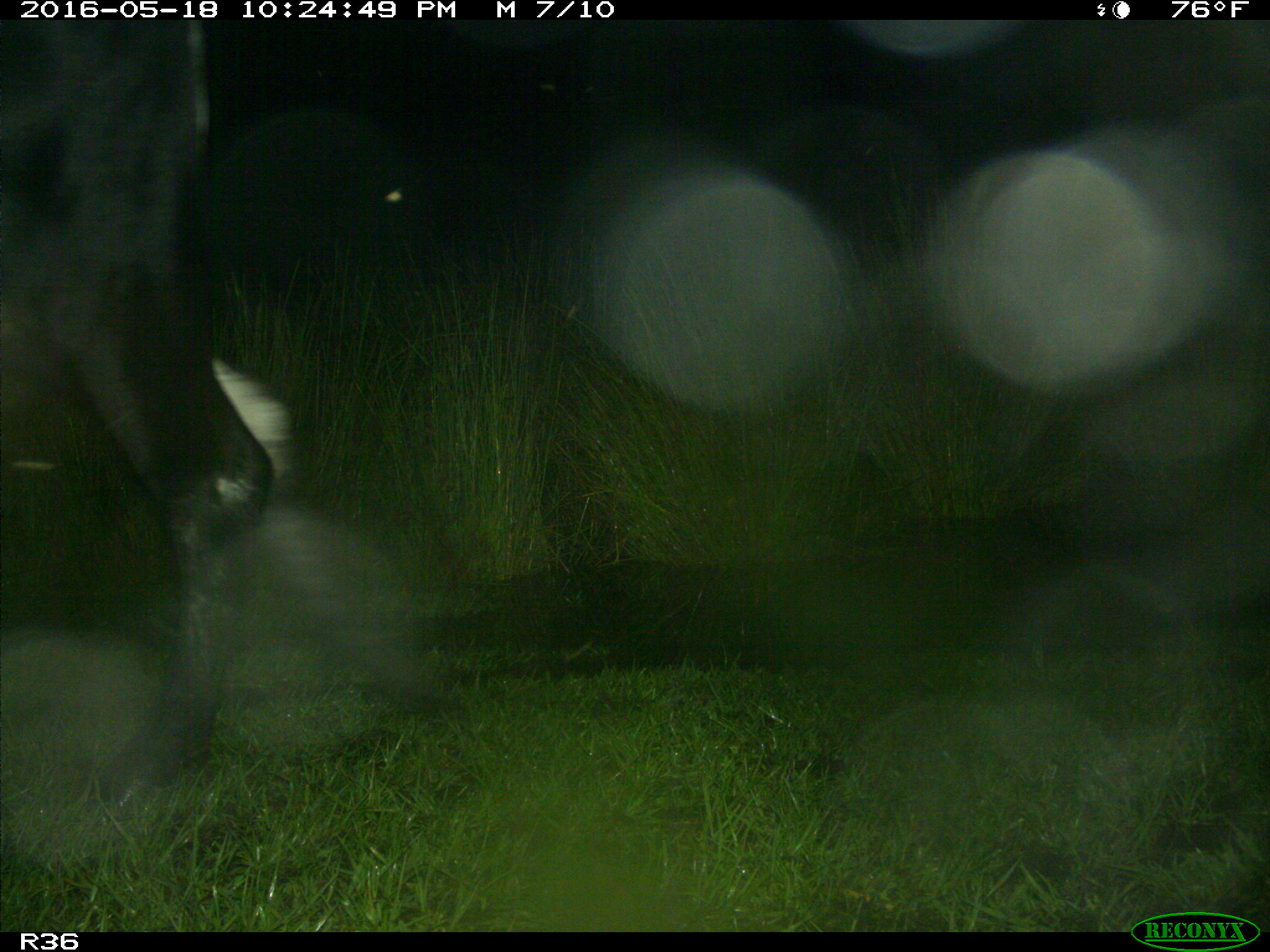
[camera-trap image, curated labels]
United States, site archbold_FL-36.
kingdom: Animalia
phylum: Chordata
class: Mammalia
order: Artiodactyla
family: Bovidae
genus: Bos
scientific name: Bos taurus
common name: domestic cow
Bos taurus (domestic cow).